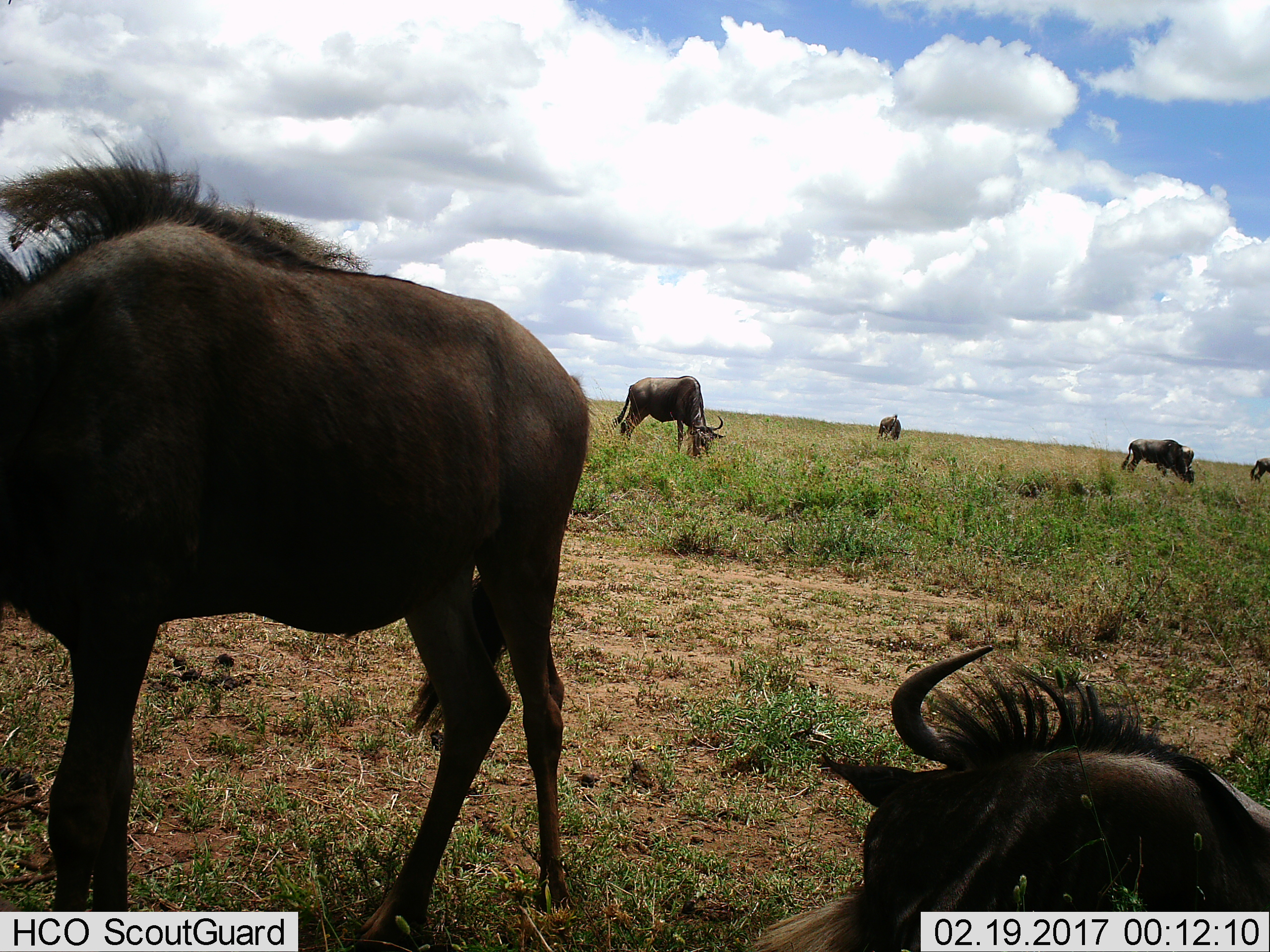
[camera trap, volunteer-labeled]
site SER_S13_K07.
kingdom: Animalia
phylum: Chordata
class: Mammalia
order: Artiodactyla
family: Bovidae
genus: Connochaetes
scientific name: Connochaetes taurinus taurinus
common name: blue wildebeest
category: wildebeestblue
Wildebeestblue (blue wildebeest) (Connochaetes taurinus taurinus), count 6. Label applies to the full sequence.